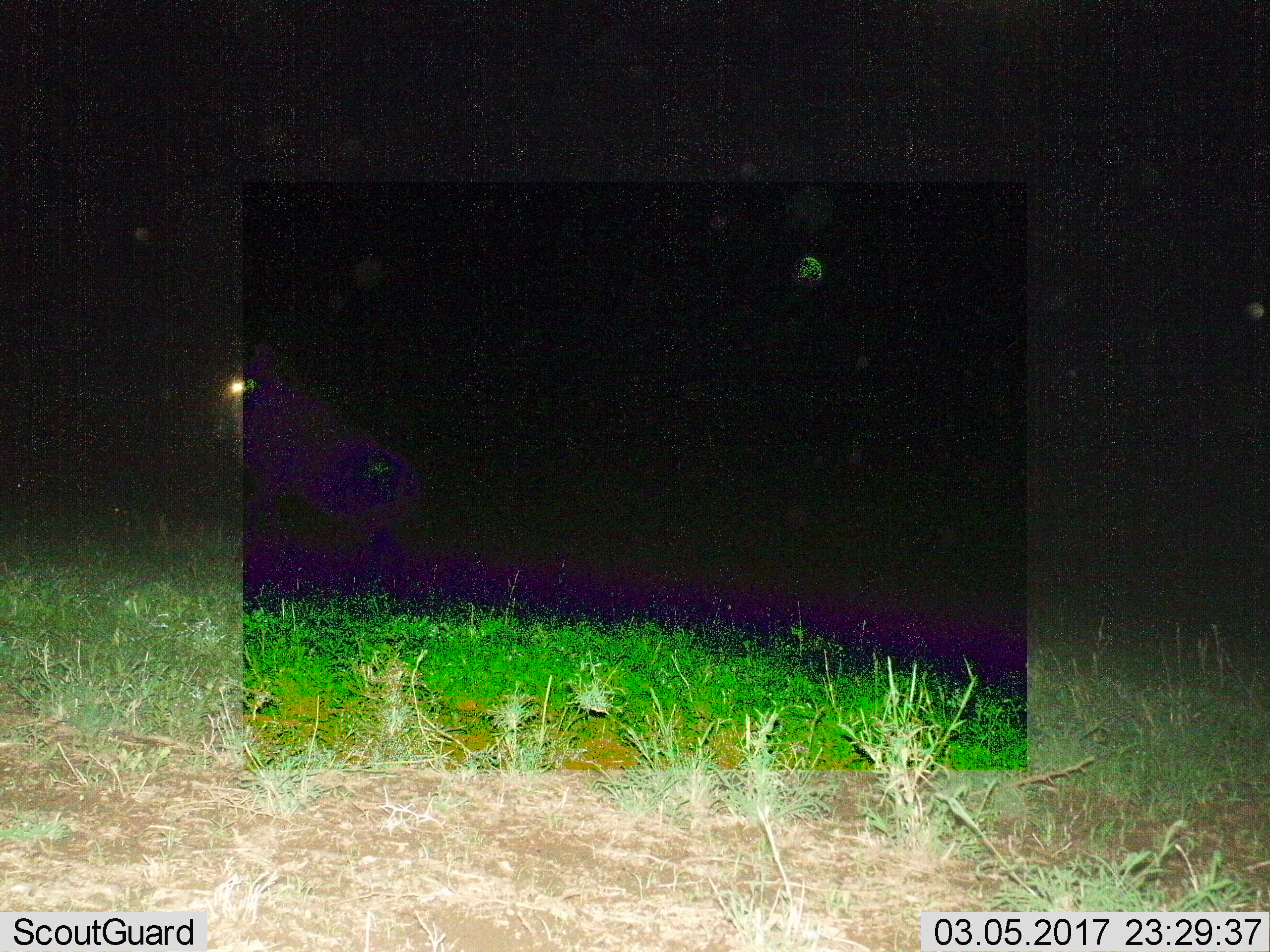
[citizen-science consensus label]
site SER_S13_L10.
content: unidentified animal